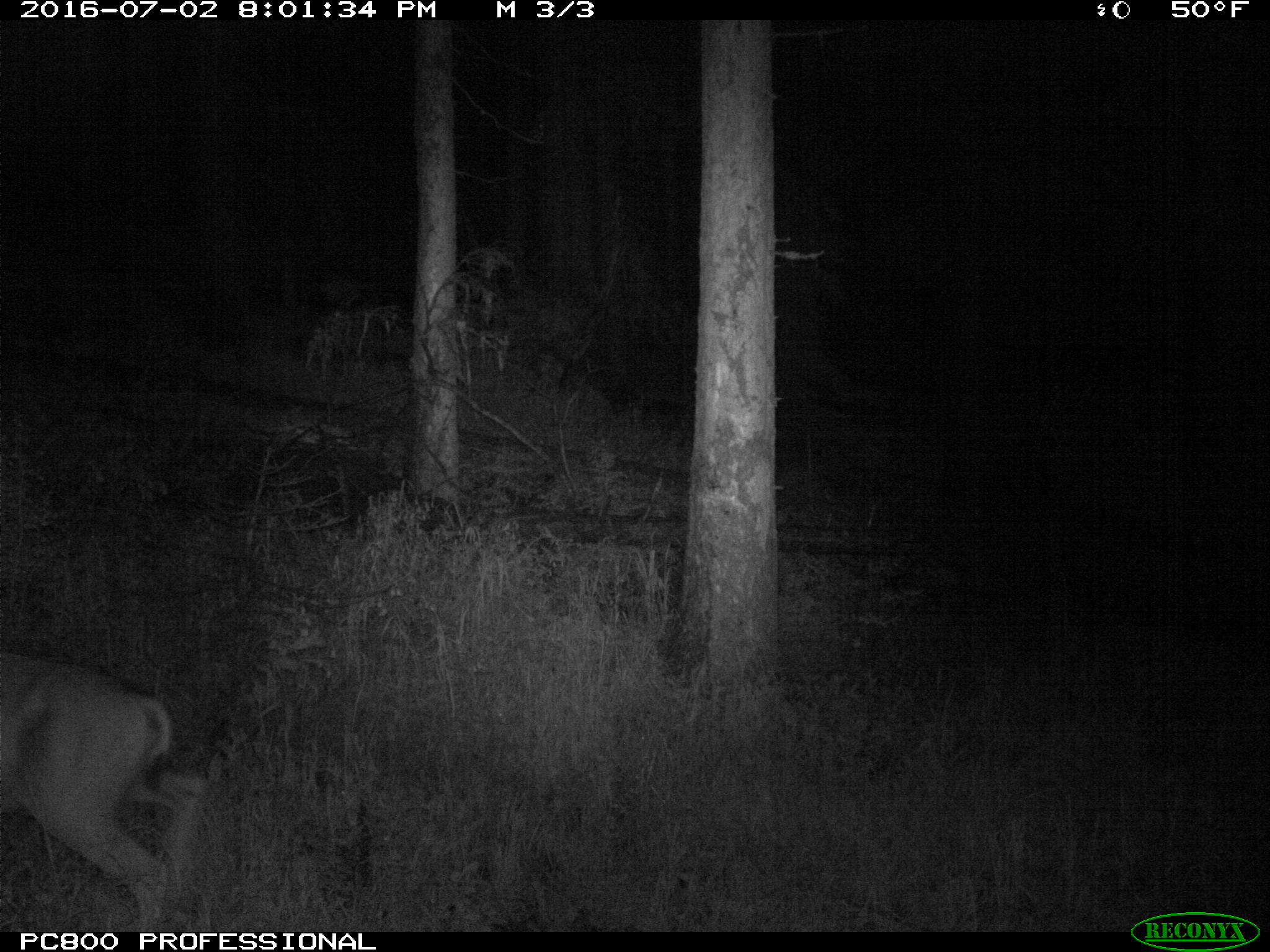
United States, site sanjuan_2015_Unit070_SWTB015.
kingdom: Animalia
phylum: Chordata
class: Mammalia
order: Artiodactyla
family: Cervidae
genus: Odocoileus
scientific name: Odocoileus hemionus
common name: mule deer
Odocoileus hemionus (mule deer).